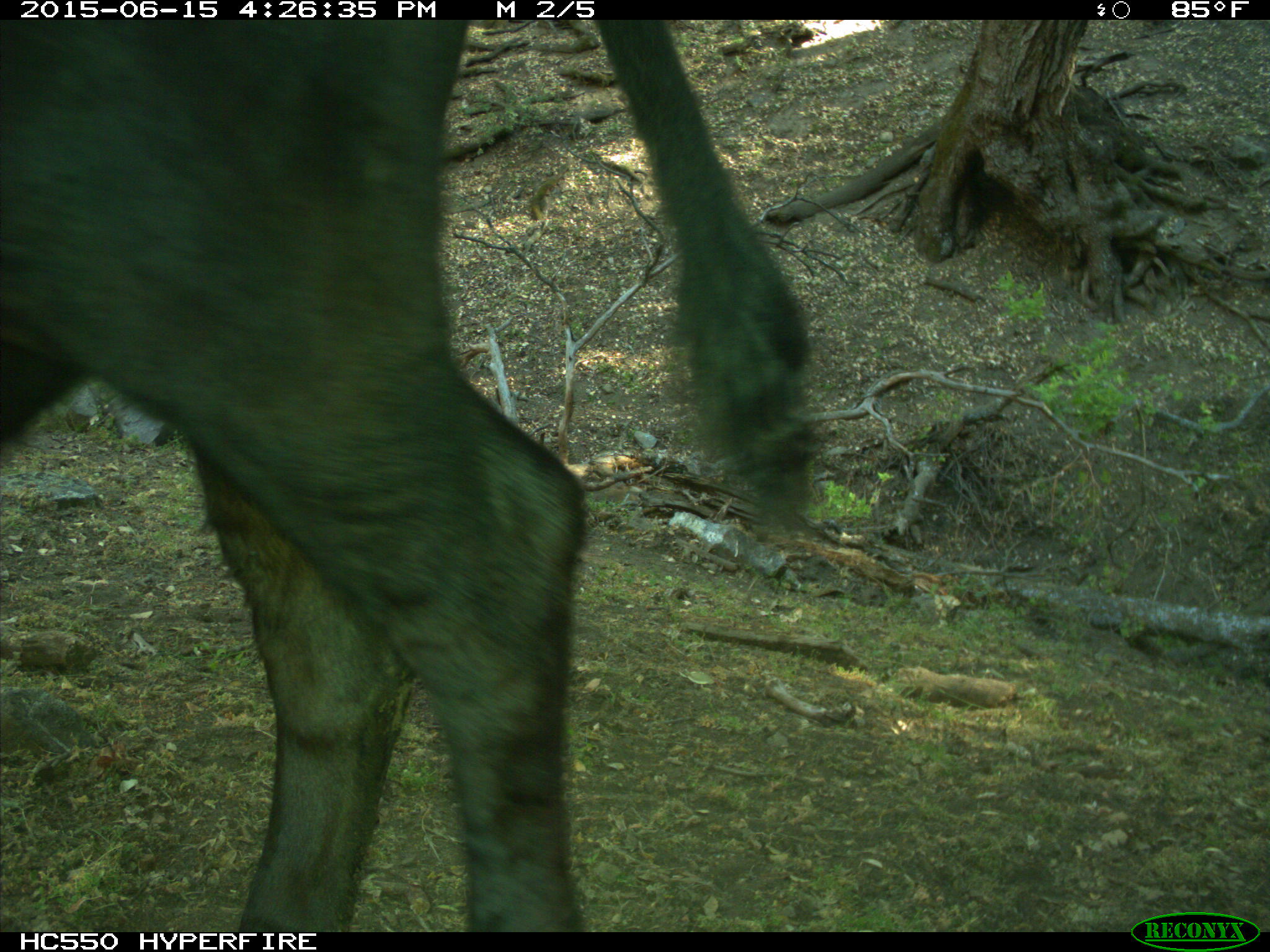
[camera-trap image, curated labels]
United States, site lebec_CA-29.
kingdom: Animalia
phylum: Chordata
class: Mammalia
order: Artiodactyla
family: Bovidae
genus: Bos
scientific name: Bos taurus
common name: domestic cow